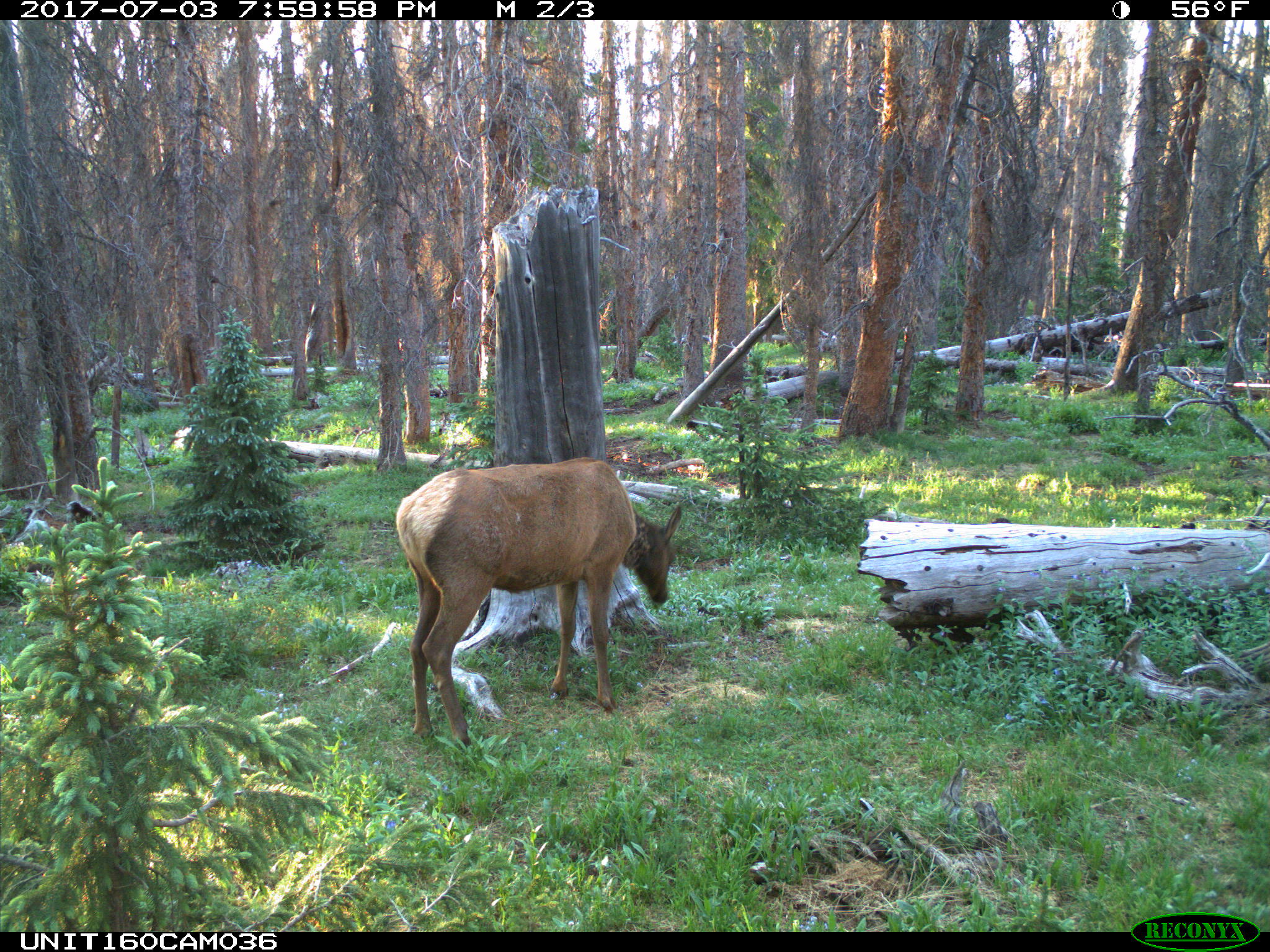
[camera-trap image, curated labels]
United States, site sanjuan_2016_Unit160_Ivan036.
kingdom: Animalia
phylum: Chordata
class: Mammalia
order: Artiodactyla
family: Cervidae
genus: Cervus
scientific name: Cervus elaphus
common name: red deer